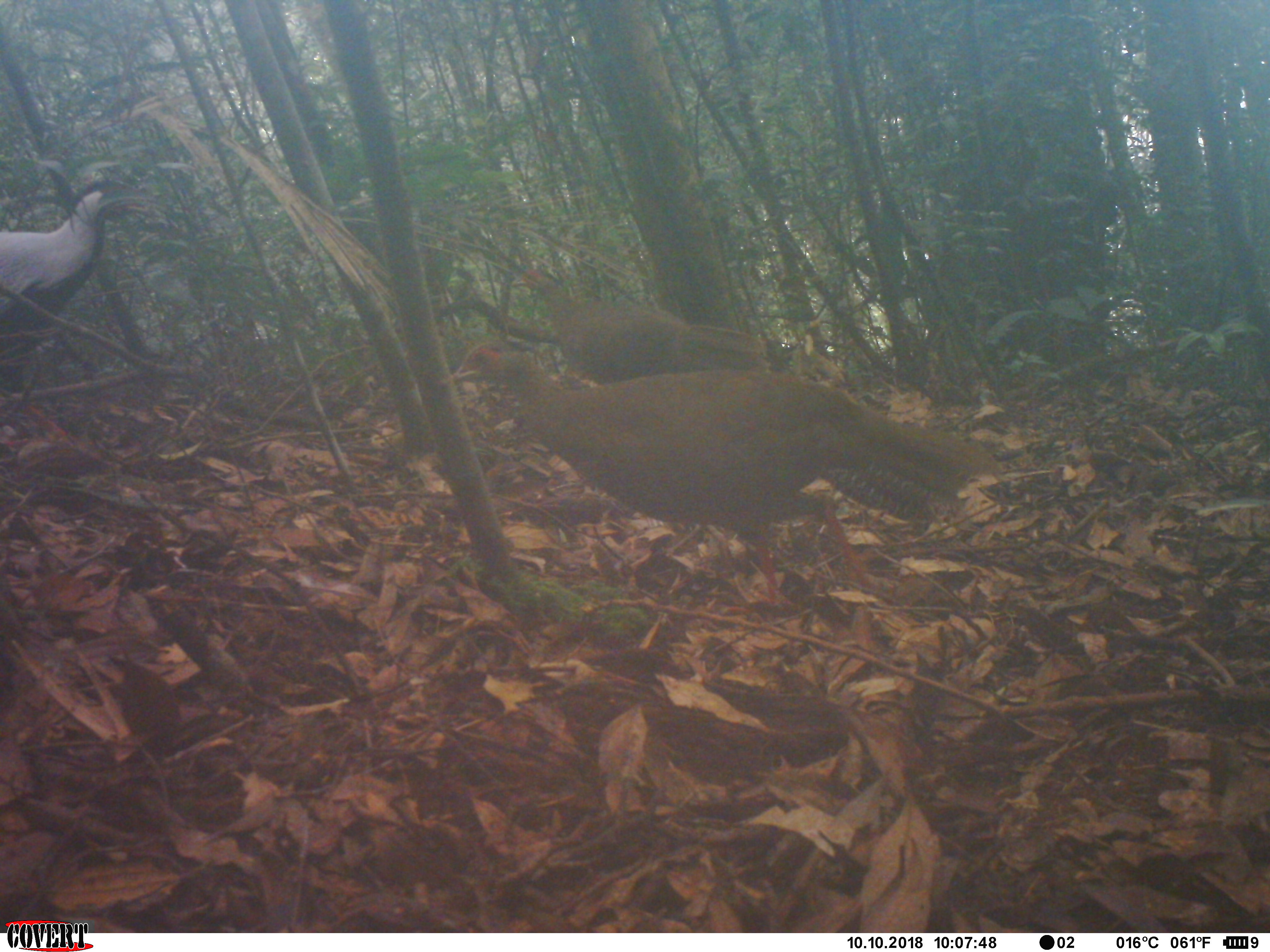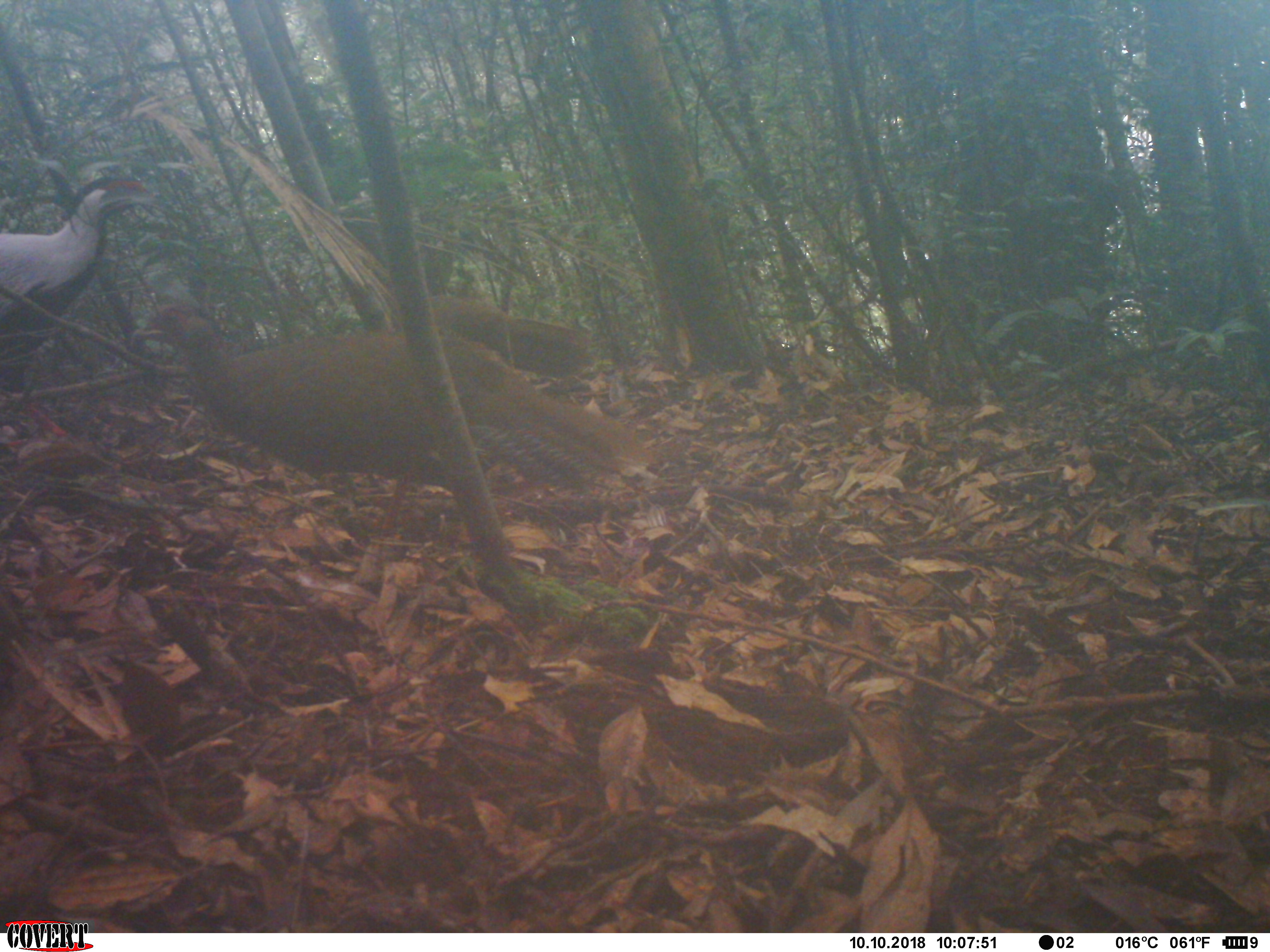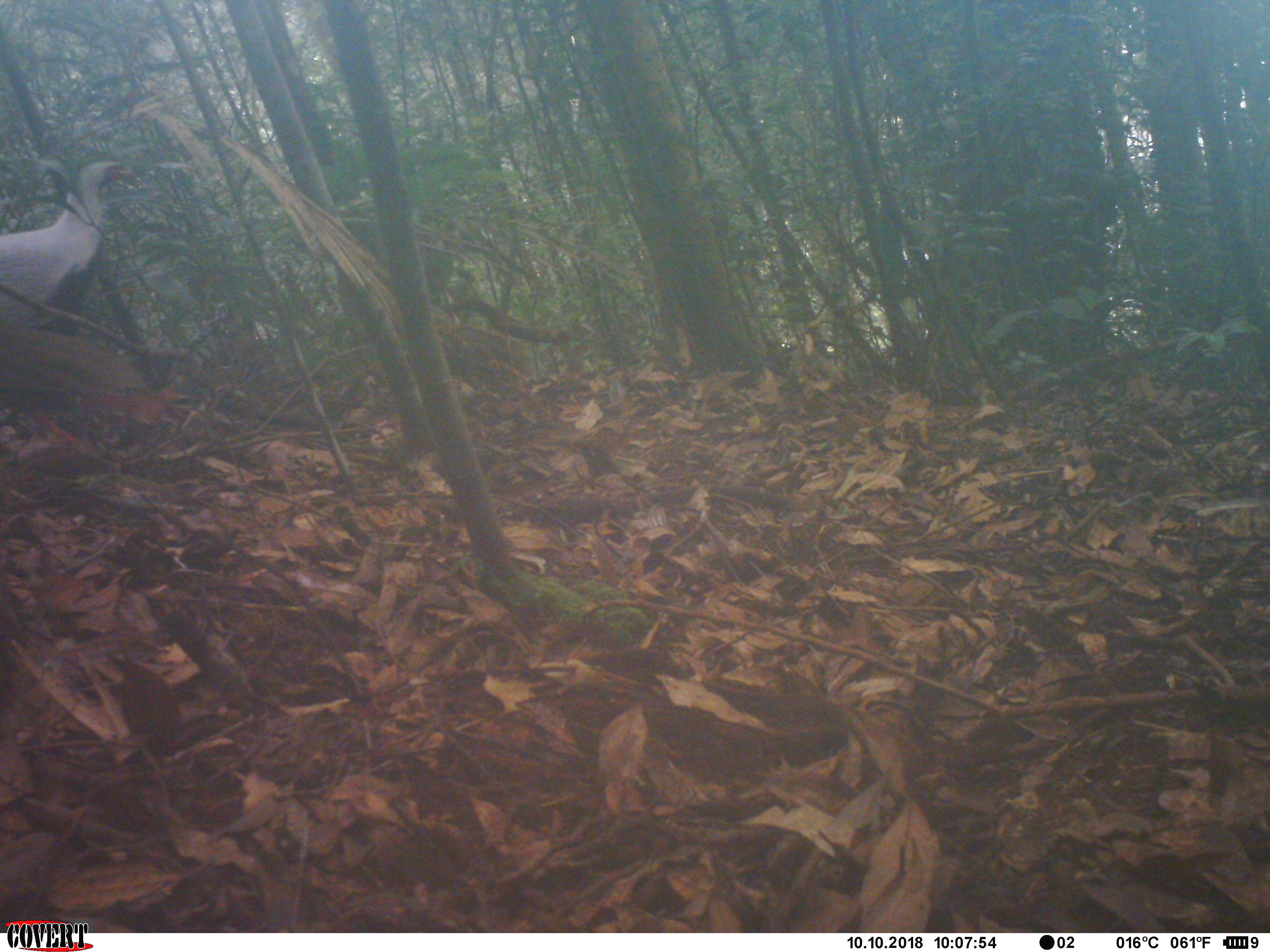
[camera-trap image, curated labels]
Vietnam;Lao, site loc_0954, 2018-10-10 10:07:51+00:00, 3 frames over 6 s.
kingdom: Animalia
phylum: Chordata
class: Aves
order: Galliformes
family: Phasianidae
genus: Lophura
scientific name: Lophura nycthemera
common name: silver pheasant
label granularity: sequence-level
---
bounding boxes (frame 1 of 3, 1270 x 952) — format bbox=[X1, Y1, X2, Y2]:
silver pheasant: bbox=[434, 338, 1001, 605]; bbox=[0, 177, 152, 448]; bbox=[510, 267, 764, 385]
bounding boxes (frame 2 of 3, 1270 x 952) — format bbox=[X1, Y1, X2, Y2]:
silver pheasant: bbox=[14, 138, 861, 560]; bbox=[129, 302, 652, 531]; bbox=[0, 175, 160, 452]; bbox=[379, 293, 590, 398]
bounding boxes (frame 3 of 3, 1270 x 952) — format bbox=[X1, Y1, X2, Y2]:
silver pheasant: bbox=[340, 277, 544, 399]; bbox=[0, 324, 189, 449]; bbox=[0, 159, 142, 320]